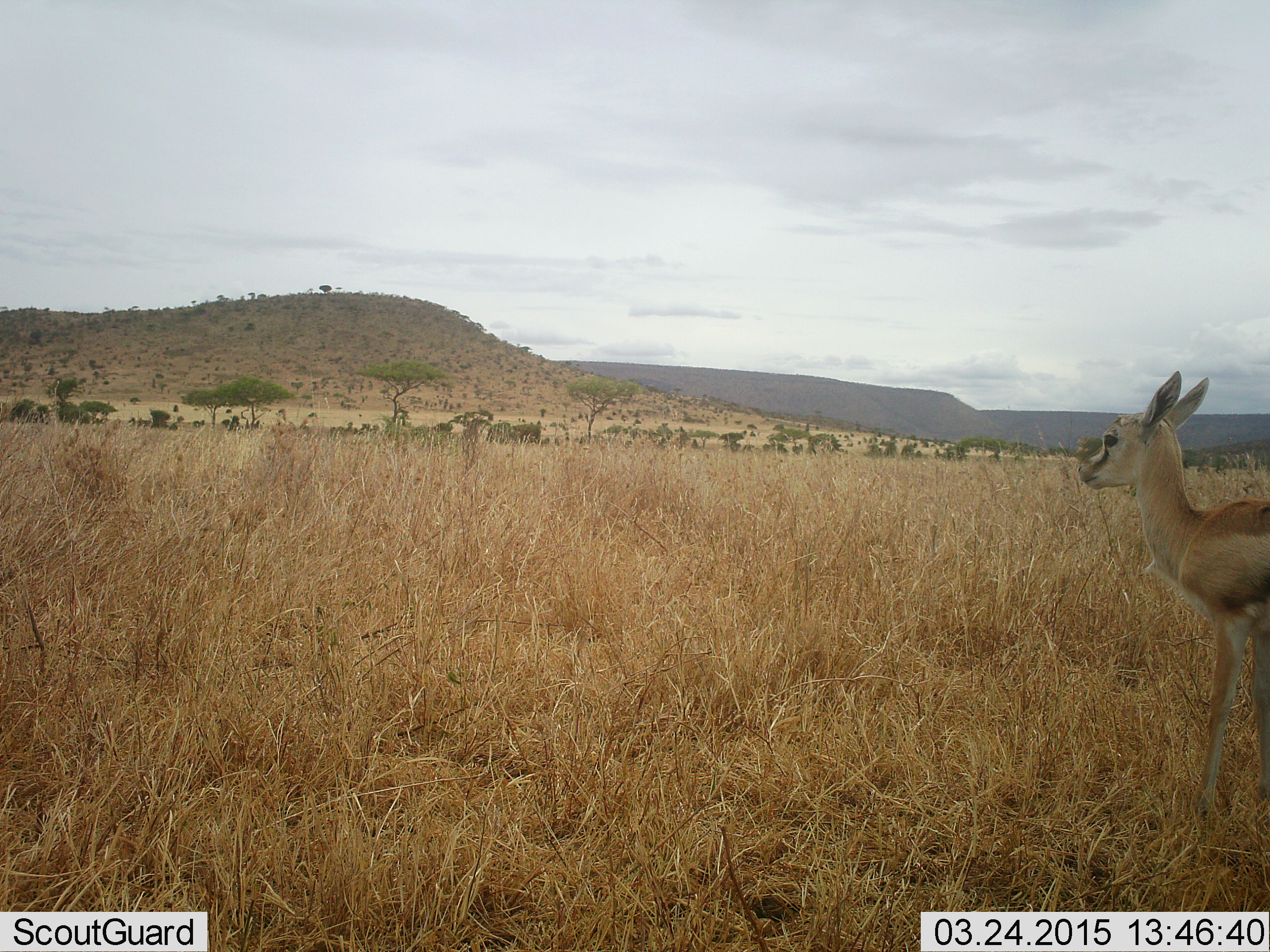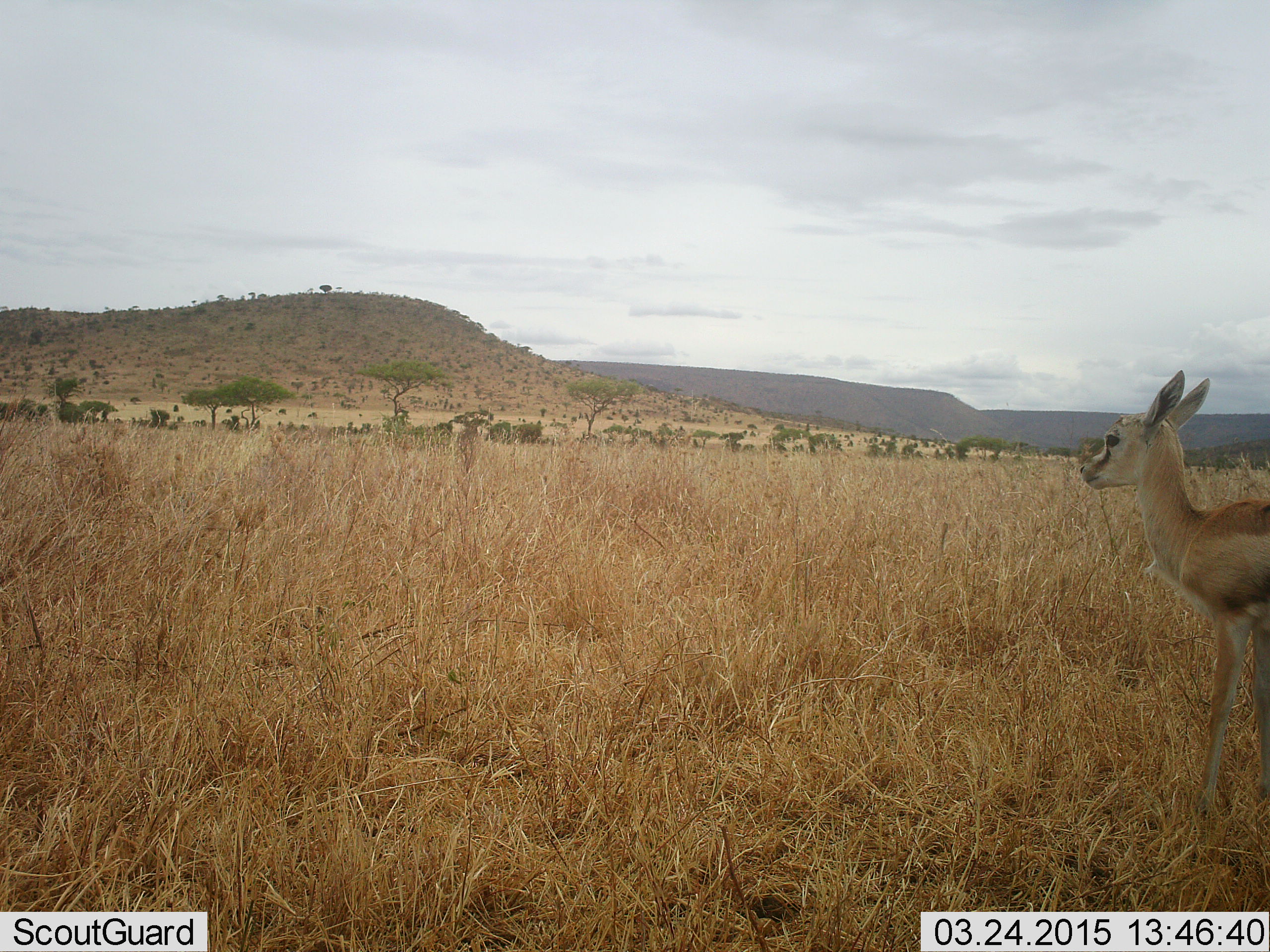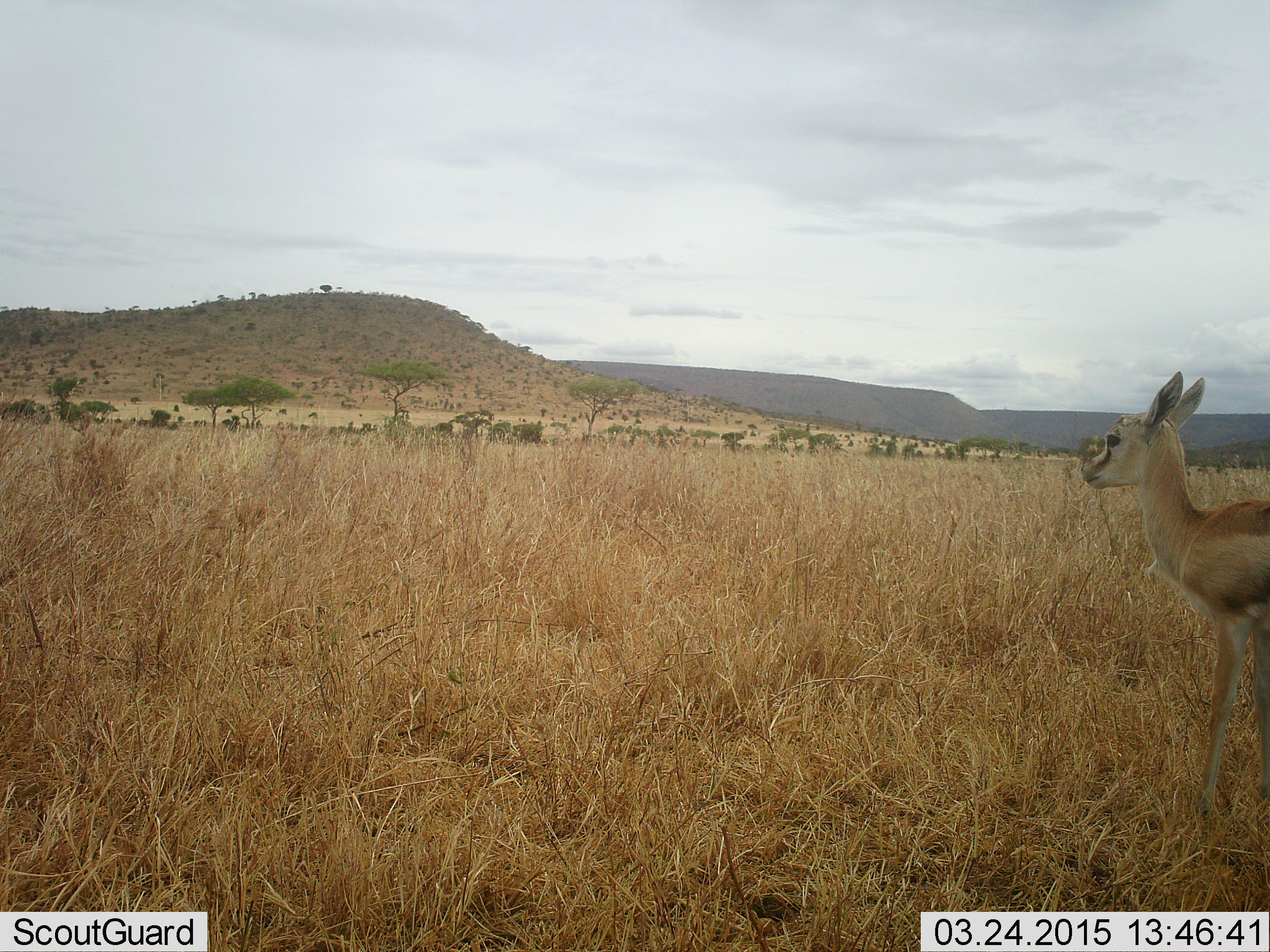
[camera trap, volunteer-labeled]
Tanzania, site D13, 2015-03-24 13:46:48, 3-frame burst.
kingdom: Animalia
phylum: Chordata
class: Mammalia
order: Artiodactyla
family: Bovidae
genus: Eudorcas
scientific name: Eudorcas thomsonii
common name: thomson's gazelle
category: gazellethomsons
Gazellethomsons (thomson's gazelle) (Eudorcas thomsonii), count 1. Behavior (volunteer vote fractions): standing 100%, resting 0%, moving 0%, interacting 0%. Young present (vote fraction): 10%. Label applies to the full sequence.